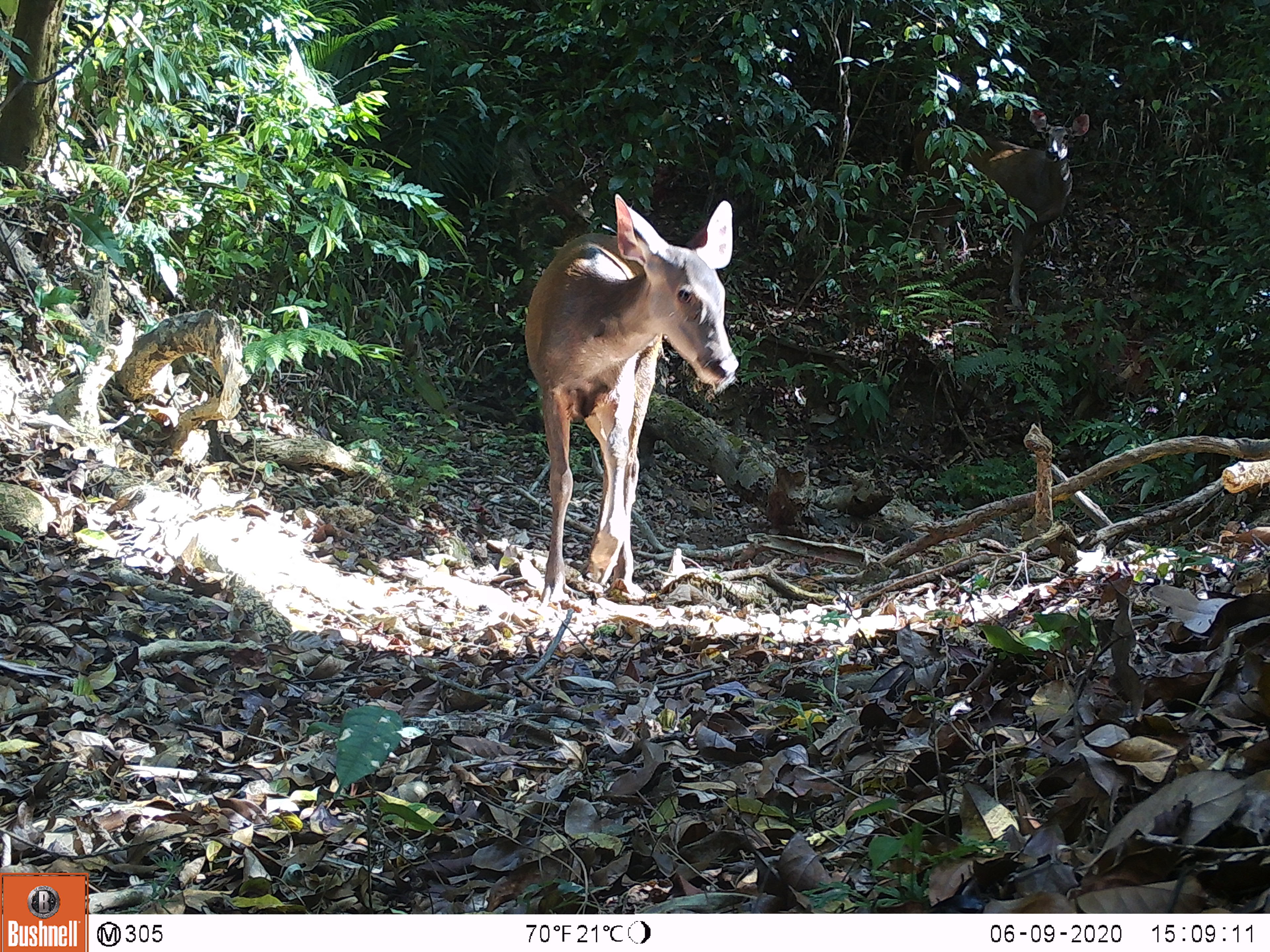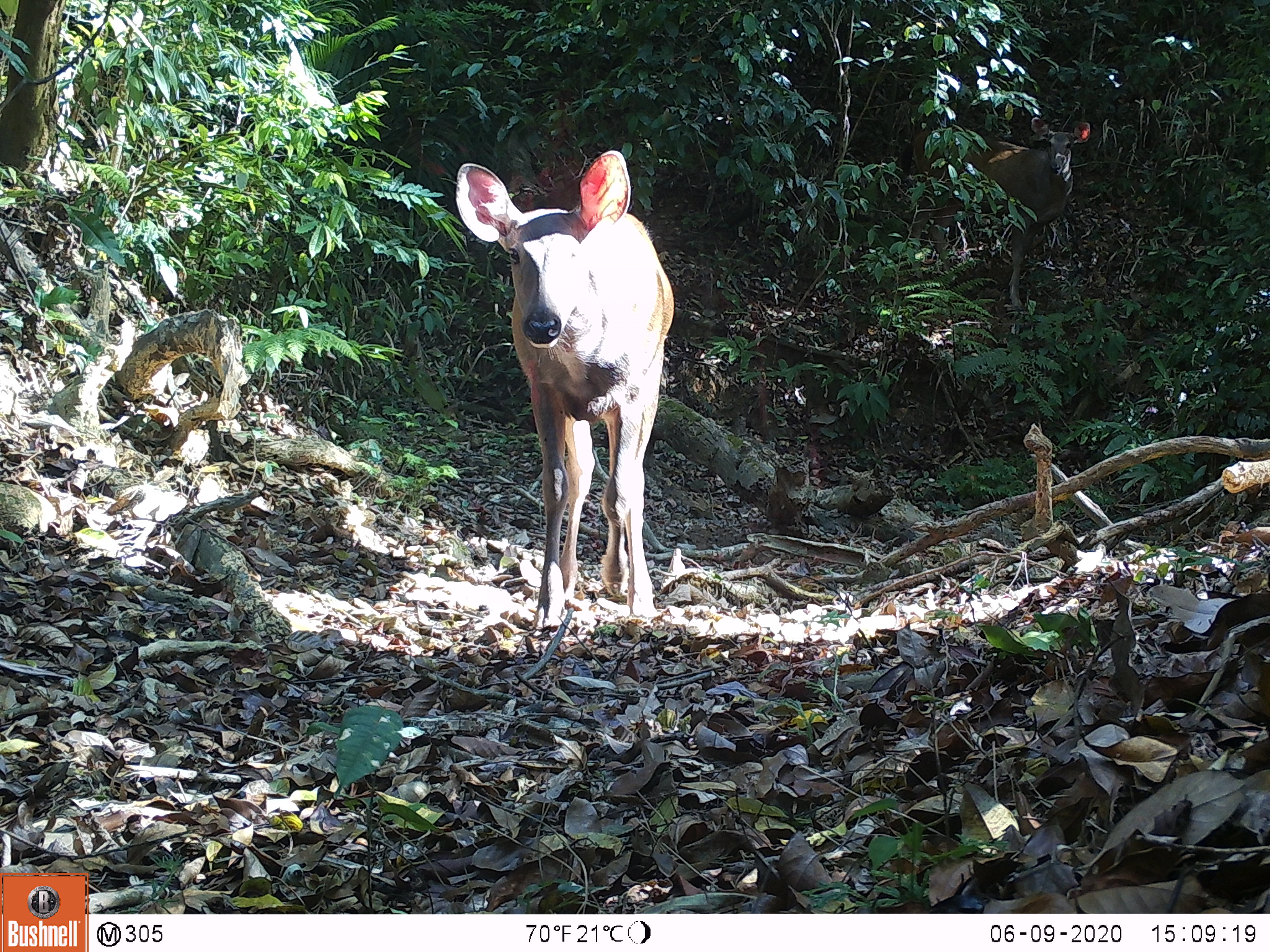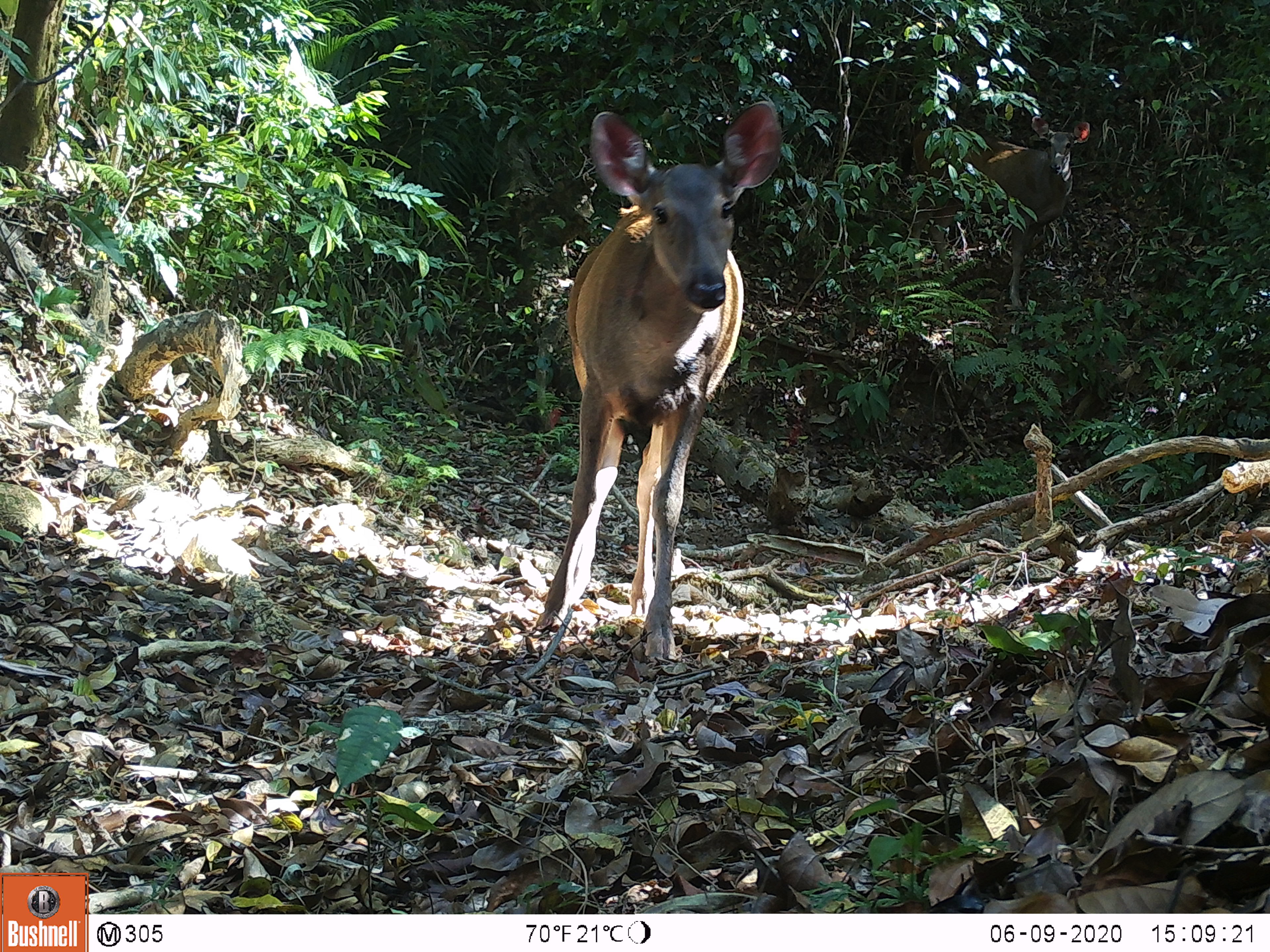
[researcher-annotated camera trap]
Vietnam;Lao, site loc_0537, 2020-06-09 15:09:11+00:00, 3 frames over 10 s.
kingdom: Animalia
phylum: Chordata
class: Mammalia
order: Artiodactyla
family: Cervidae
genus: Rusa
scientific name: Rusa unicolor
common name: sambar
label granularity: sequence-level